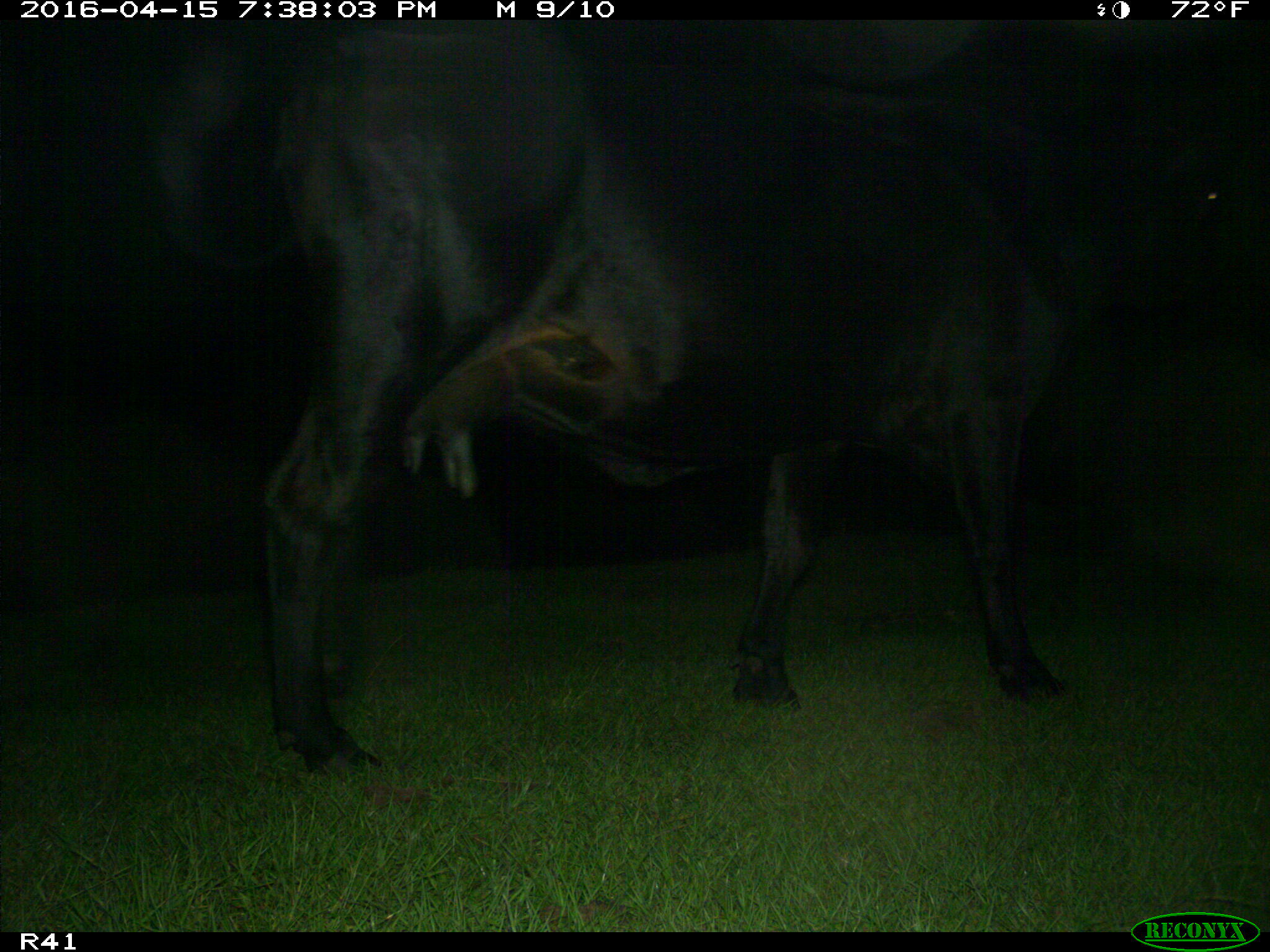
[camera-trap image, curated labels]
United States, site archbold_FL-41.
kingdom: Animalia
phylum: Chordata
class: Mammalia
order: Artiodactyla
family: Bovidae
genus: Bos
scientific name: Bos taurus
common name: domestic cow